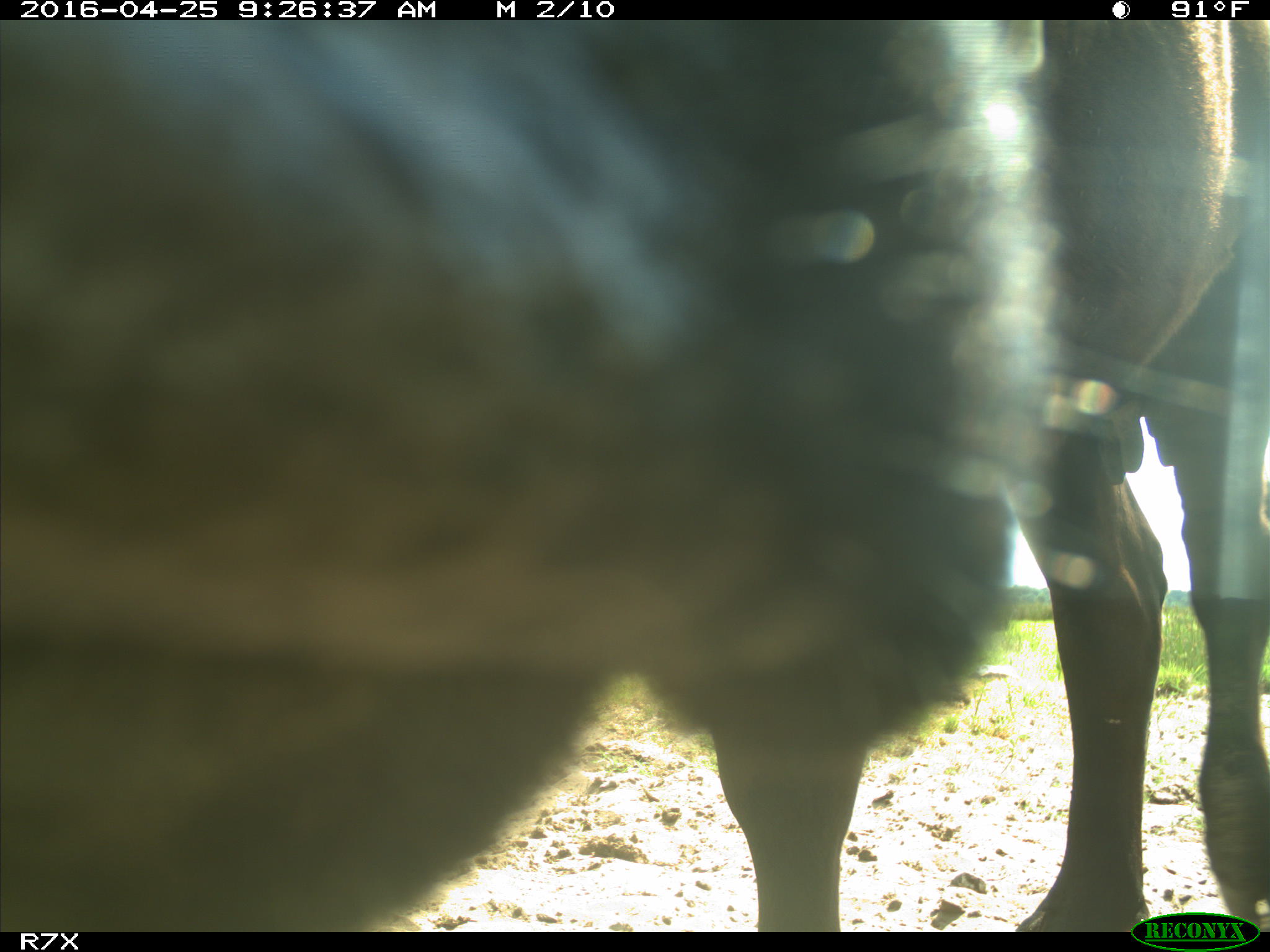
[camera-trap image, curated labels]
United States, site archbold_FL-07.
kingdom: Animalia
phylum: Chordata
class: Mammalia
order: Artiodactyla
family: Bovidae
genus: Bos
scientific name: Bos taurus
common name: domestic cow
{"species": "Bos taurus (domestic cow)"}